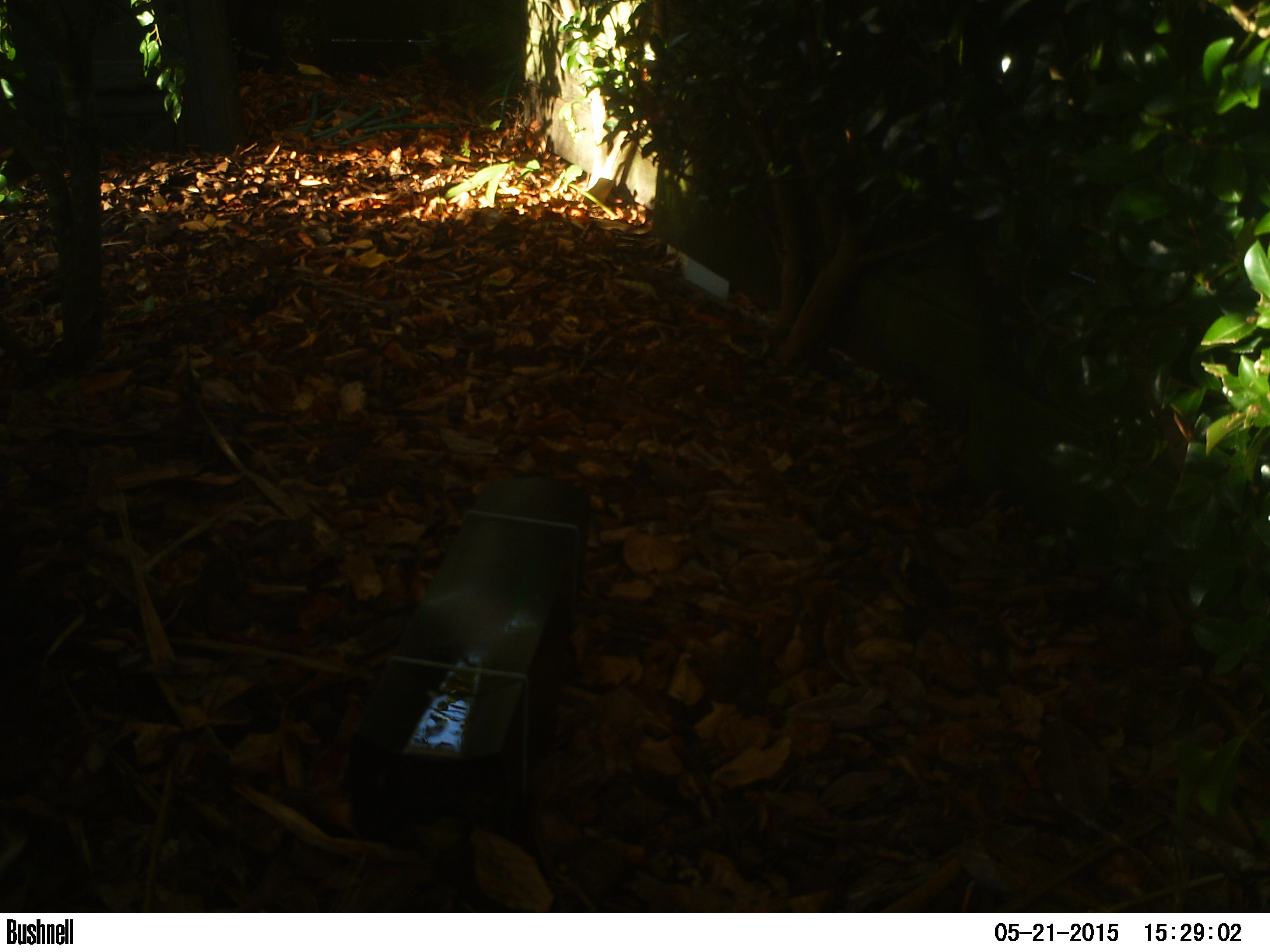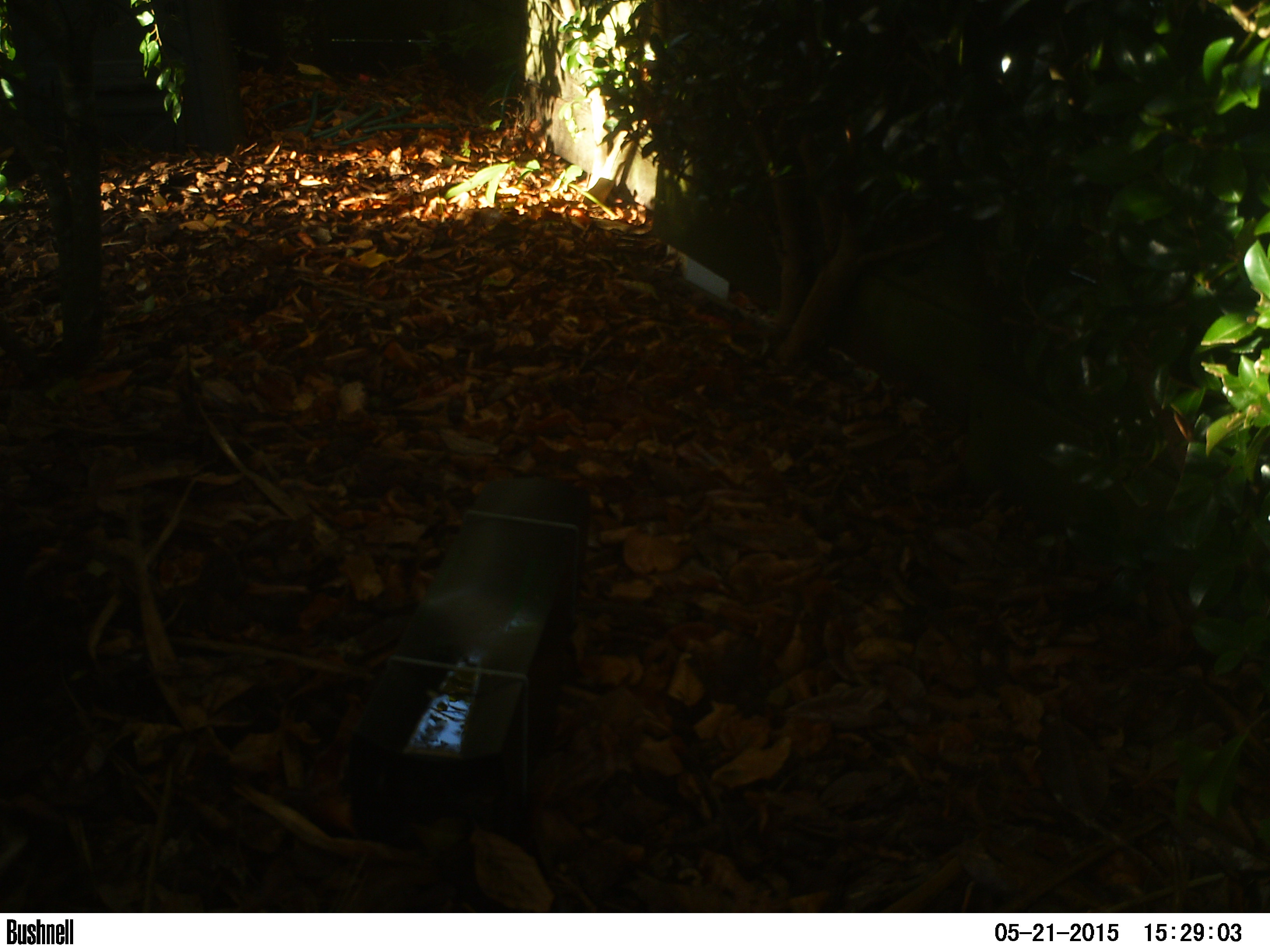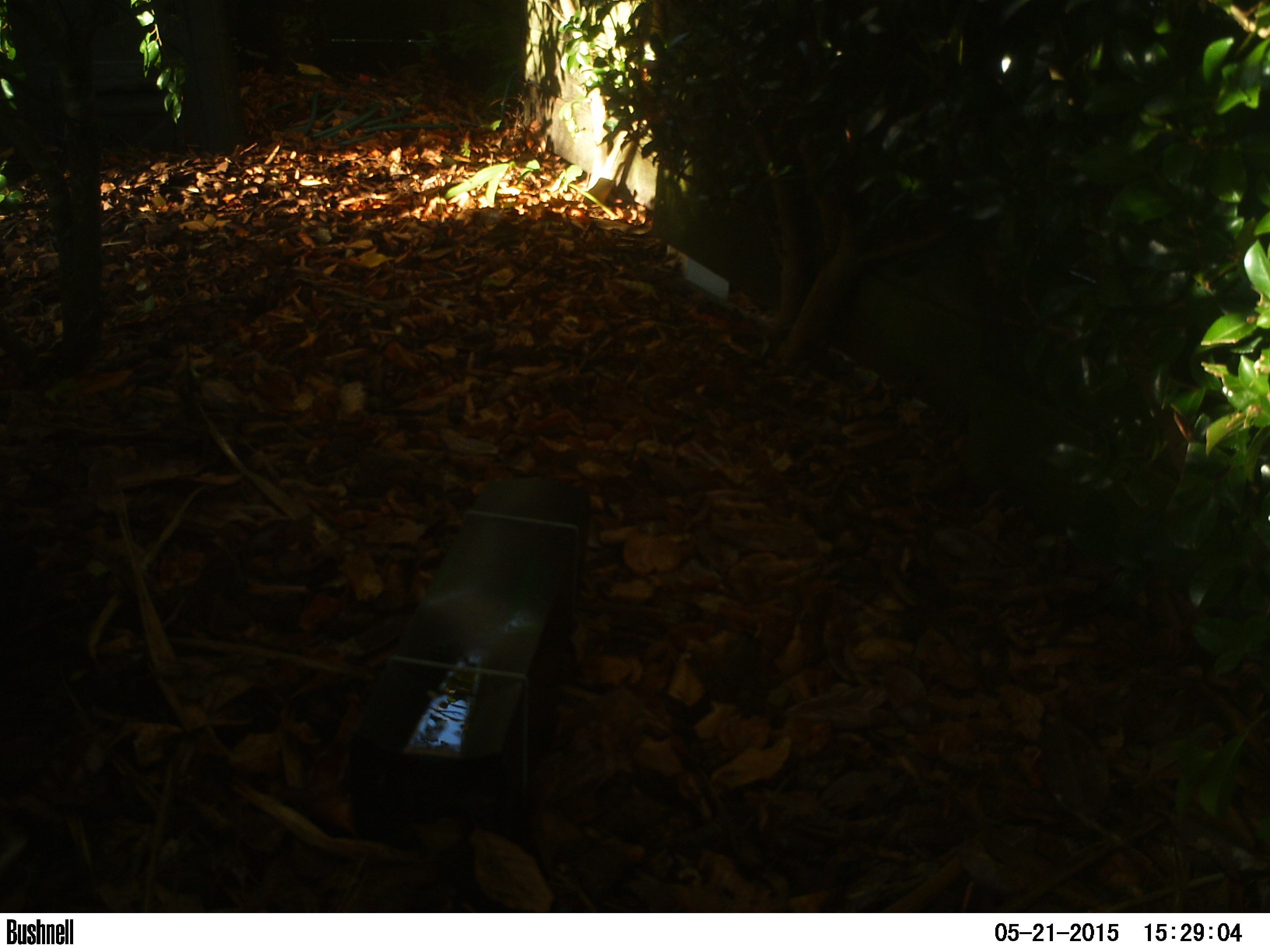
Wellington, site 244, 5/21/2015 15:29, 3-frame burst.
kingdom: Animalia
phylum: Chordata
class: Aves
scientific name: Aves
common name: bird